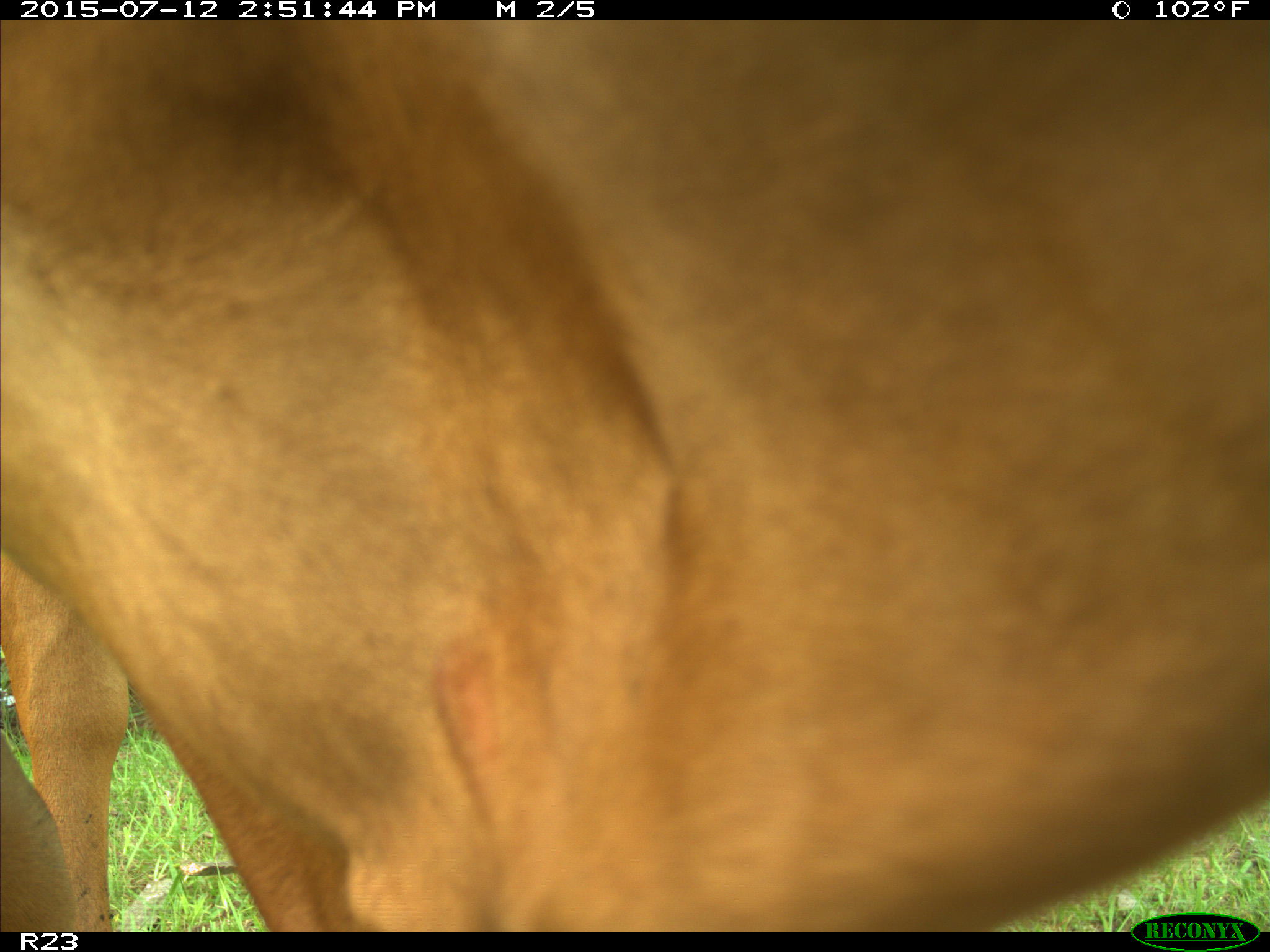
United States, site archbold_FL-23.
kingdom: Animalia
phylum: Chordata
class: Mammalia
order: Artiodactyla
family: Bovidae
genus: Bos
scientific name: Bos taurus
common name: domestic cow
Bos taurus (domestic cow).